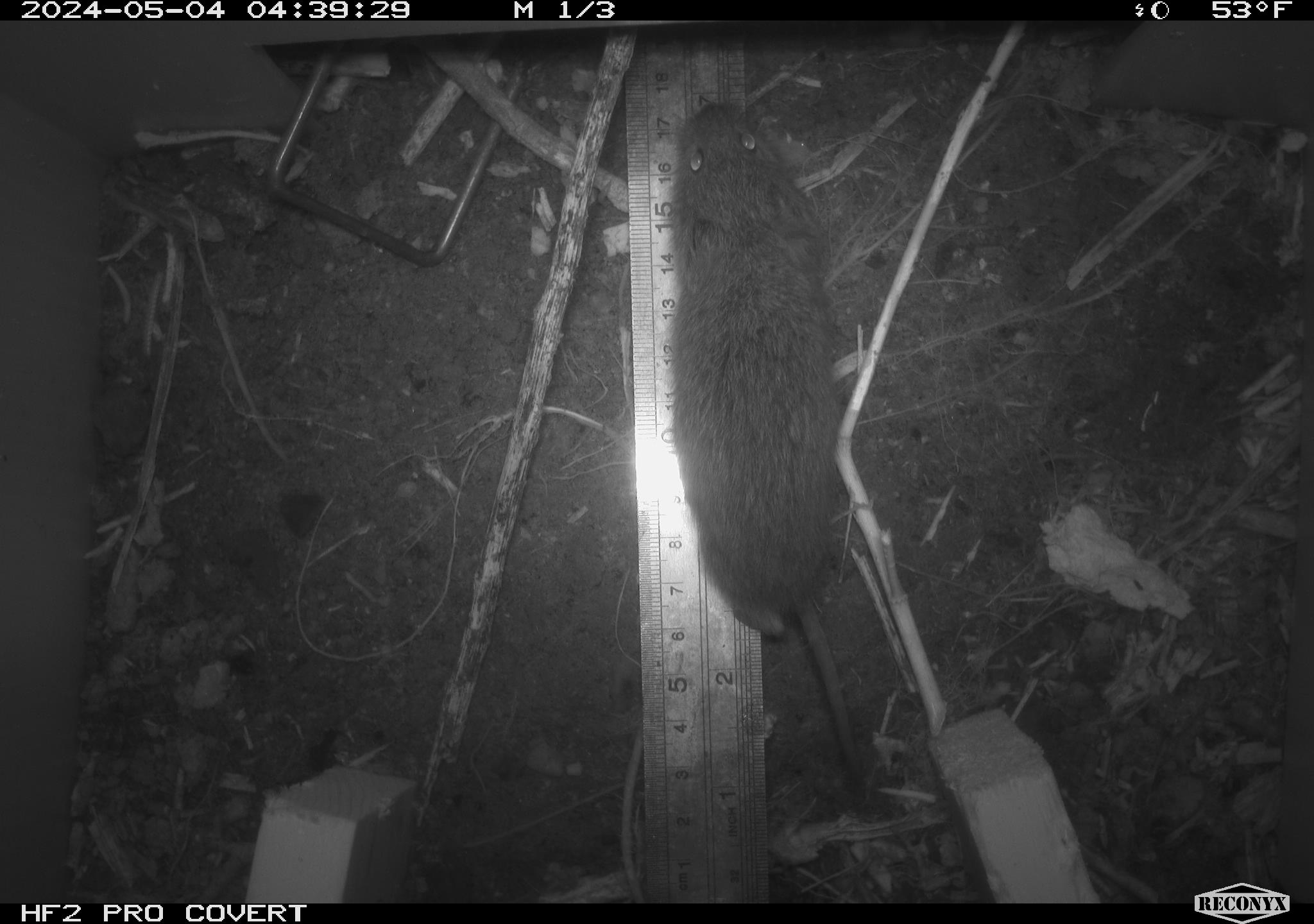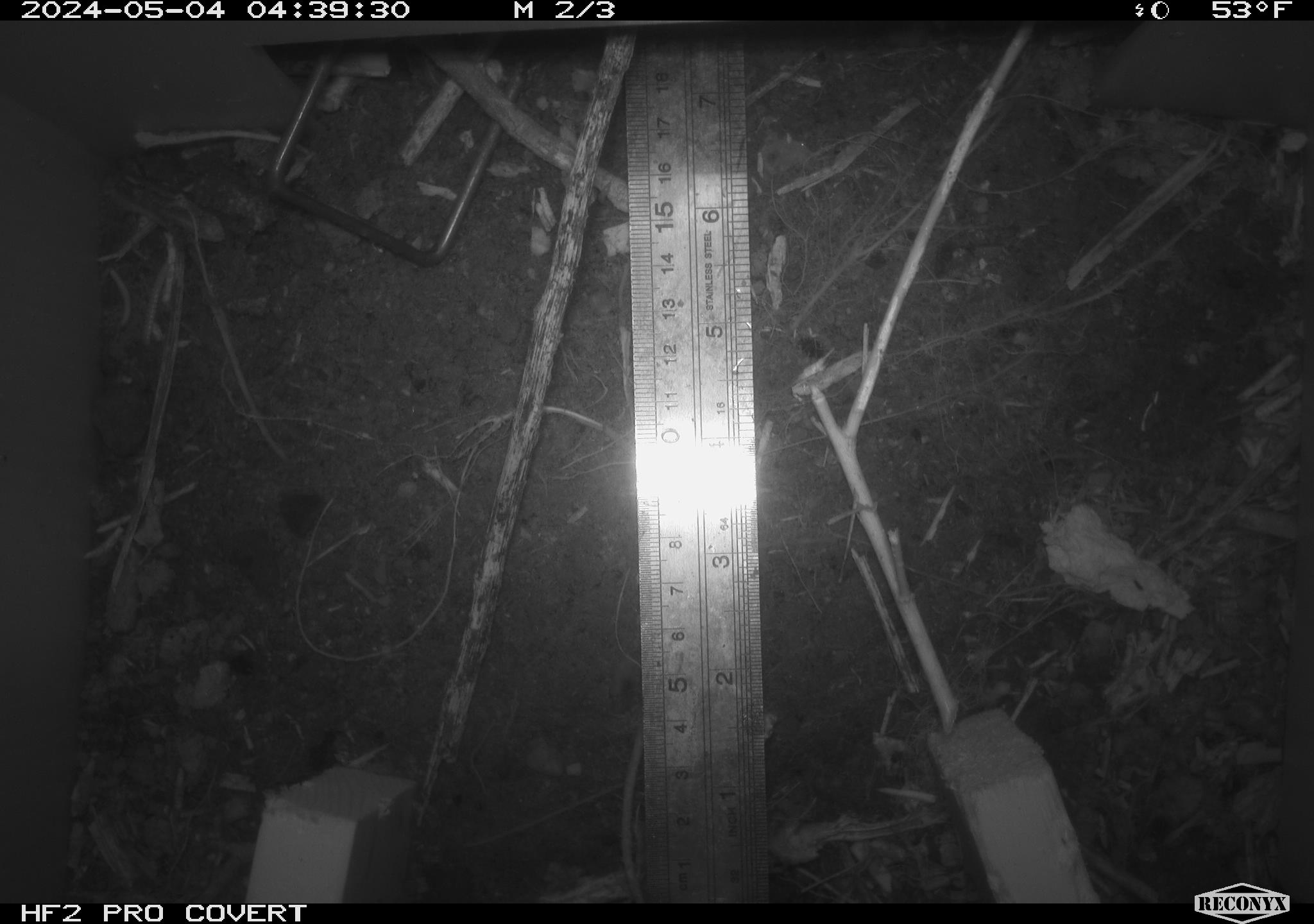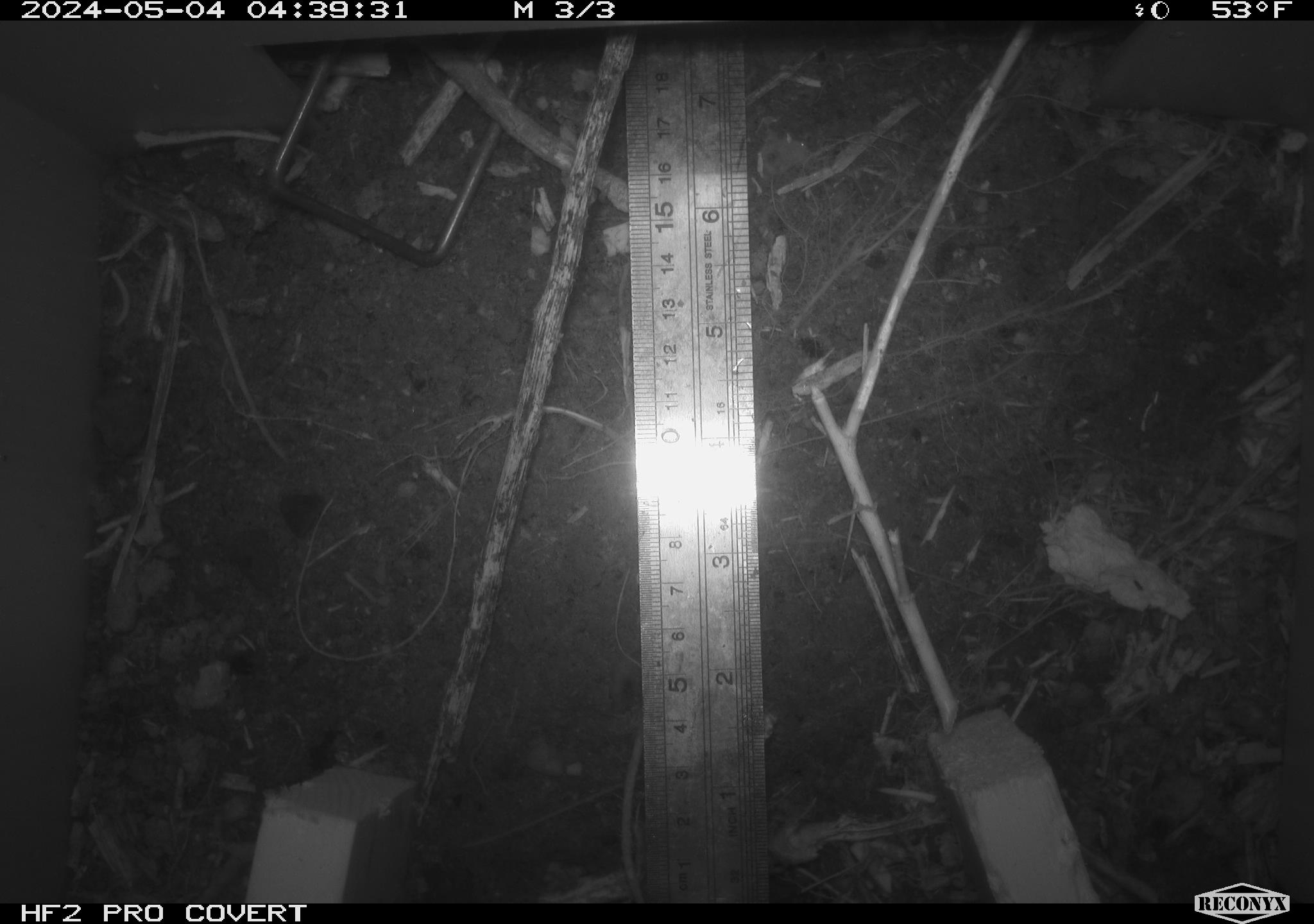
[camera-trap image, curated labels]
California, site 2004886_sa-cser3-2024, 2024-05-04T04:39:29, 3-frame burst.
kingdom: Animalia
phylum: Chordata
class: Mammalia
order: Rodentia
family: Cricetidae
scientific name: Cricetidae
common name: hamsters, voles, lemmings, and allies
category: cricetidae family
Cricetidae family (hamsters, voles, lemmings, and allies) (Cricetidae).